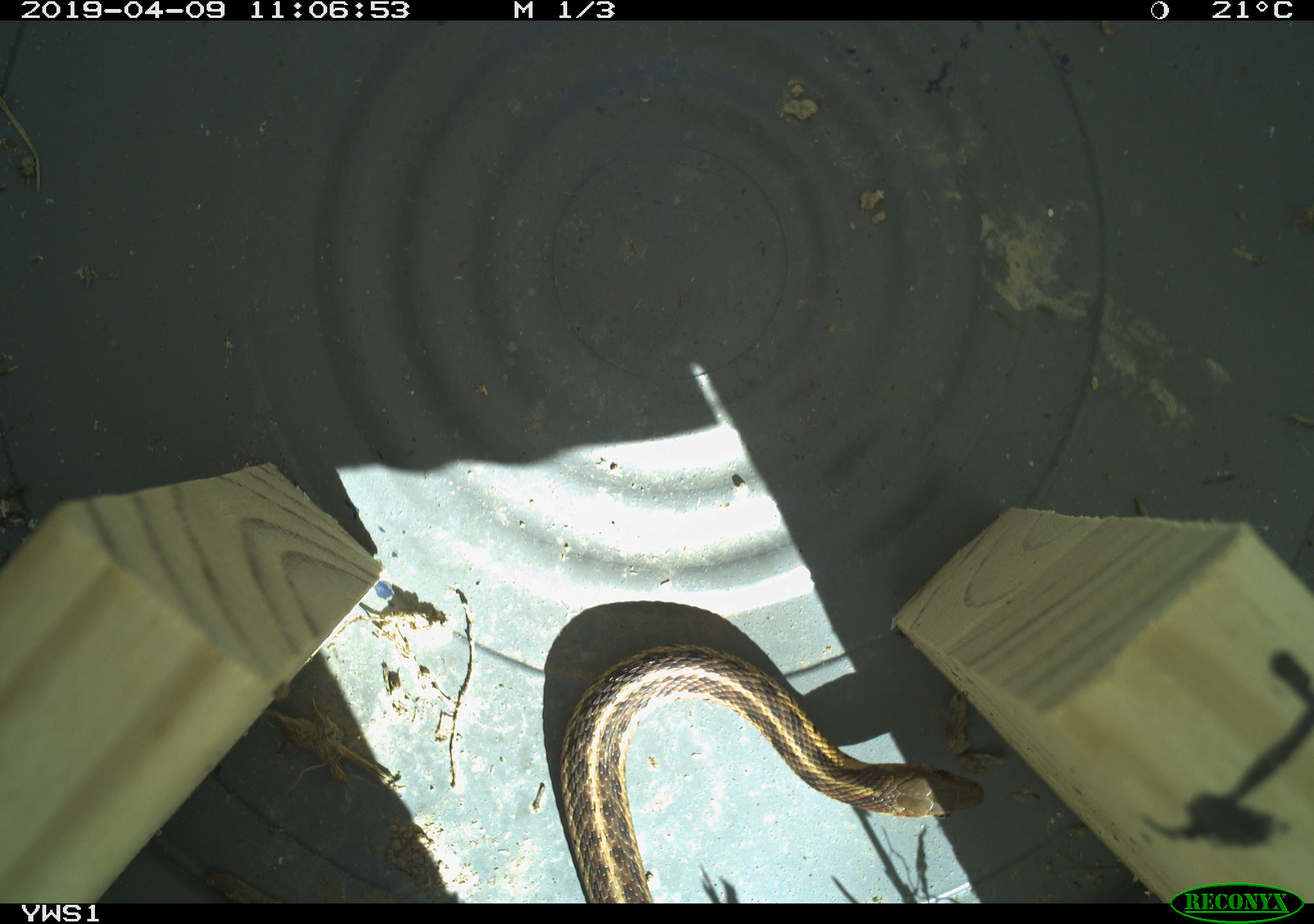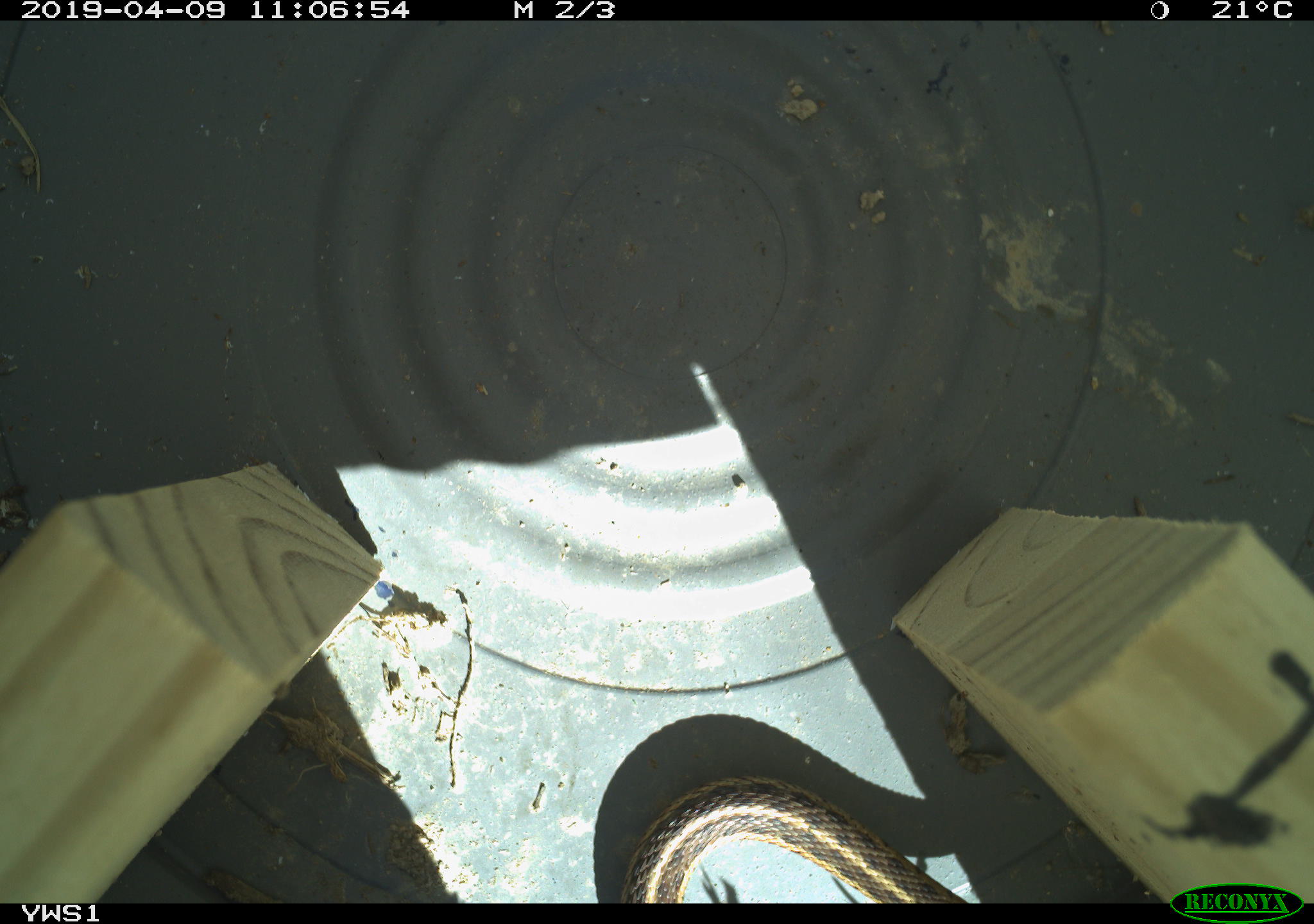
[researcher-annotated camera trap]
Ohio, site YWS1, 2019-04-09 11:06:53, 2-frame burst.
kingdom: Animalia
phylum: Chordata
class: Reptilia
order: Squamata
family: Colubridae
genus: Thamnophis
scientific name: Thamnophis sirtalis sirtalis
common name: eastern gartersnake